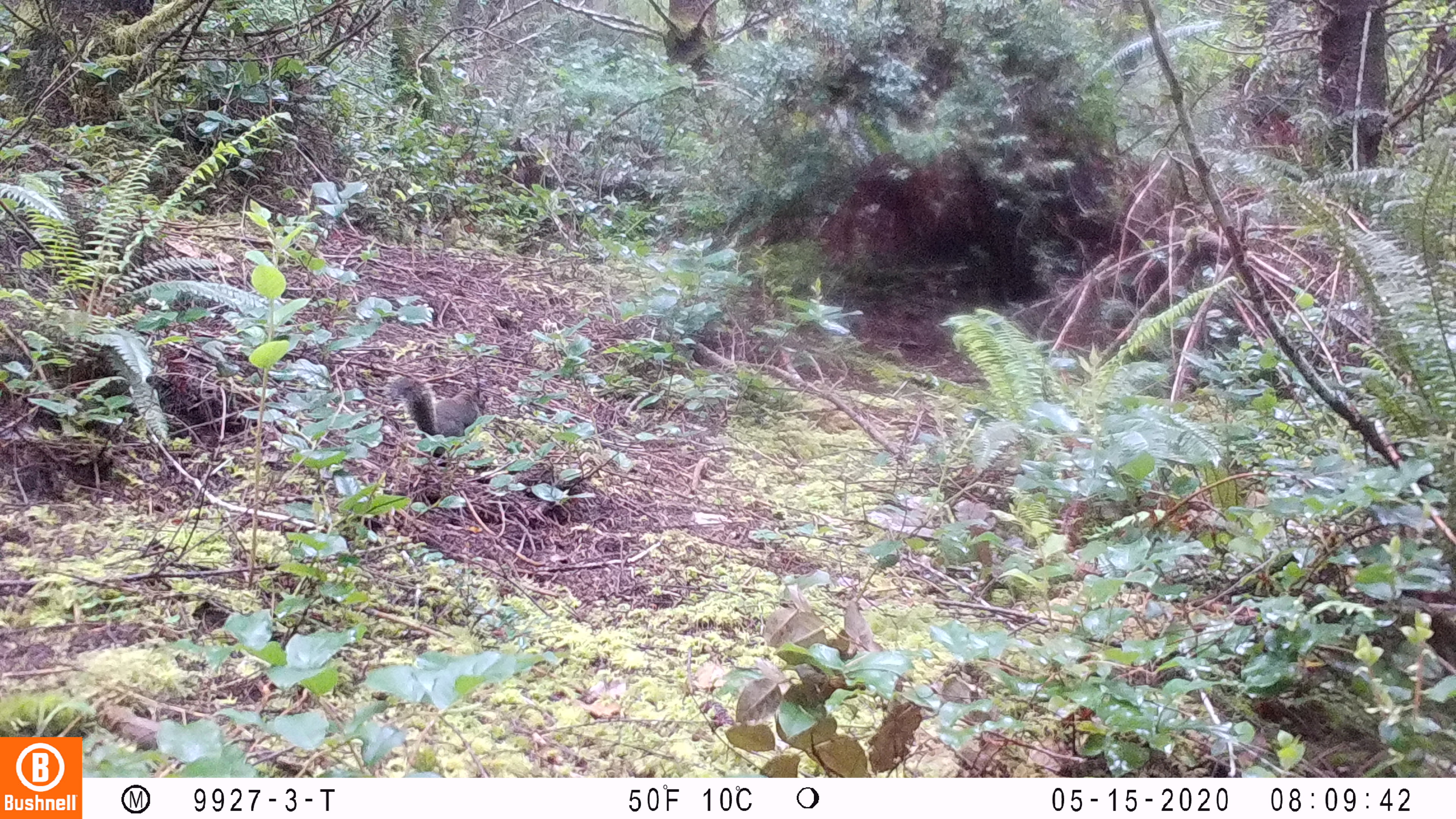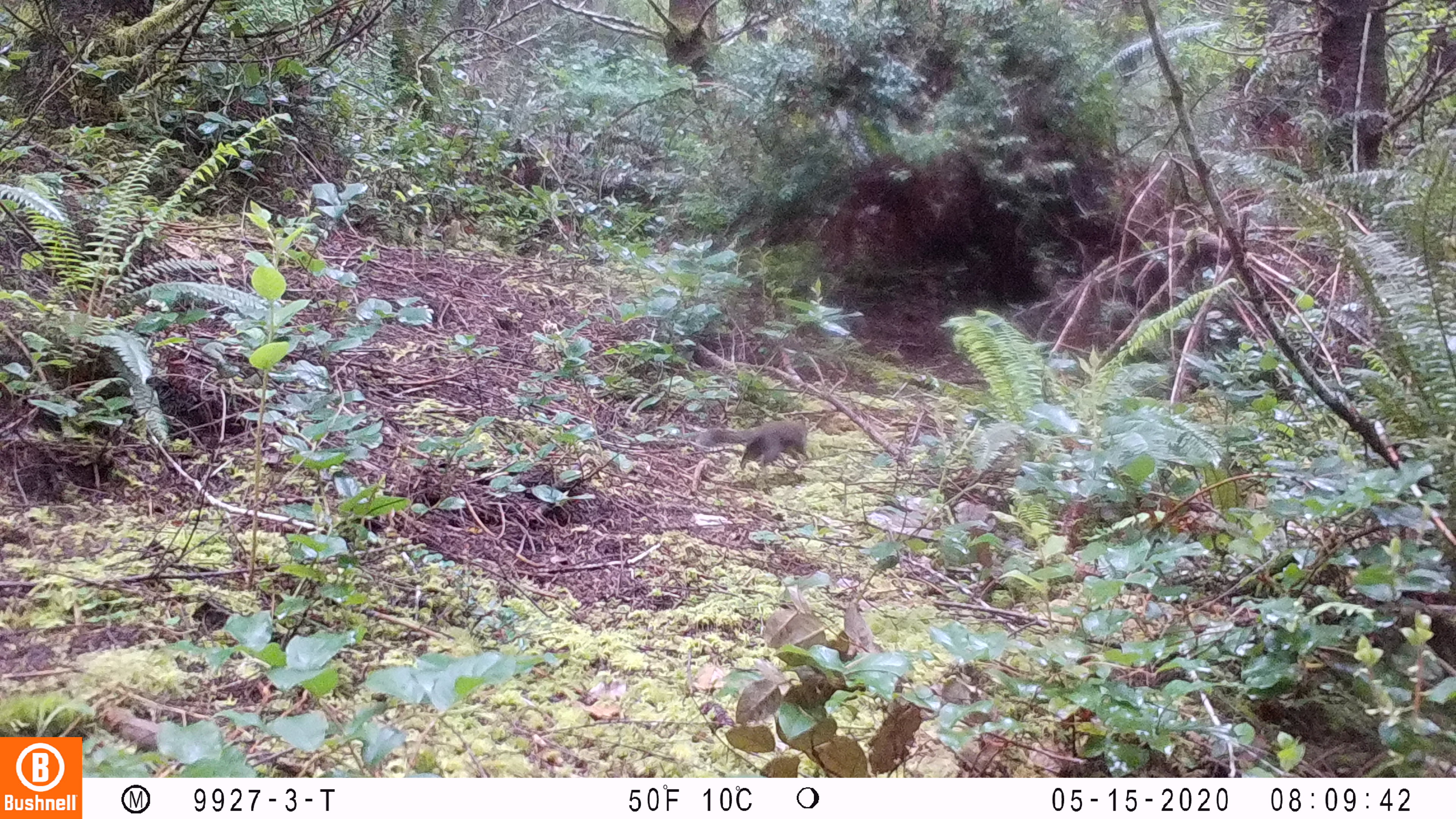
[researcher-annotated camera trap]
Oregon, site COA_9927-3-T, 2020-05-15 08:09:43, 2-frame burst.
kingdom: Animalia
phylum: Chordata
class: Mammalia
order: Rodentia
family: Sciuridae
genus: Tamiasciurus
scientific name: Tamiasciurus douglasii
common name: douglas squirrel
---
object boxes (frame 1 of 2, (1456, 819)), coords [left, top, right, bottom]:
douglas squirrel: [385, 369, 494, 440]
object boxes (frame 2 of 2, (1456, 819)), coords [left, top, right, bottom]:
douglas squirrel: [683, 419, 813, 477]